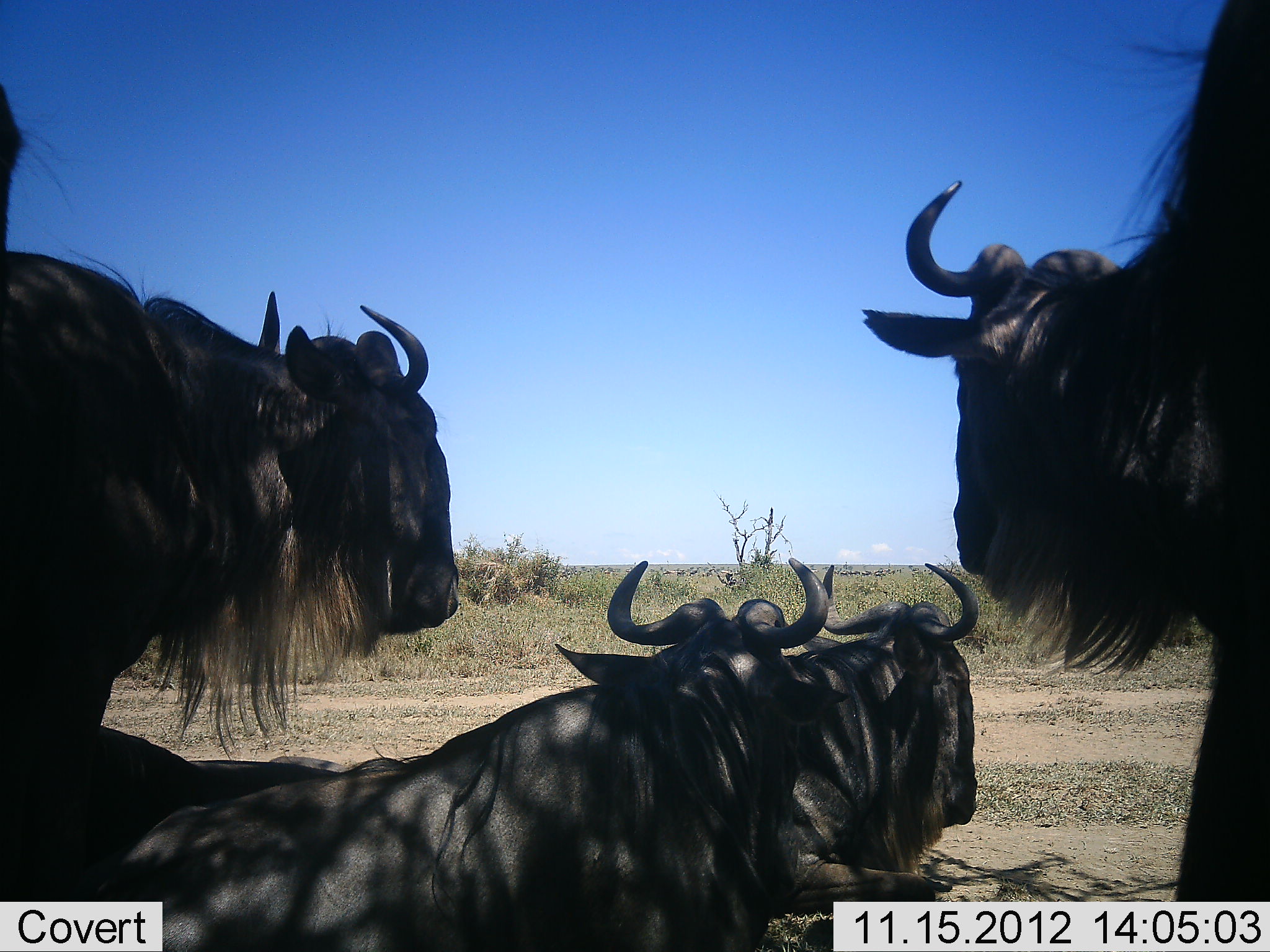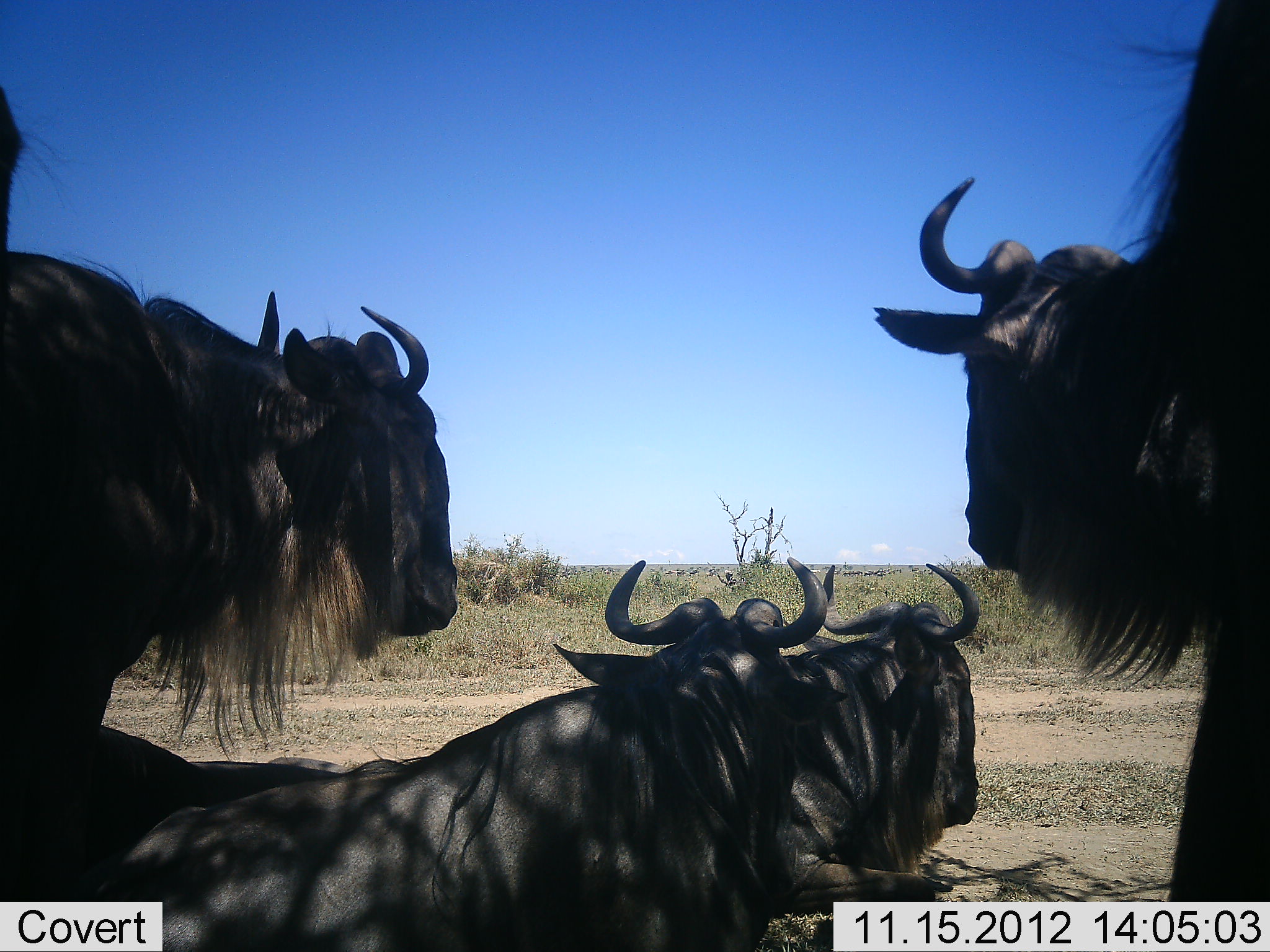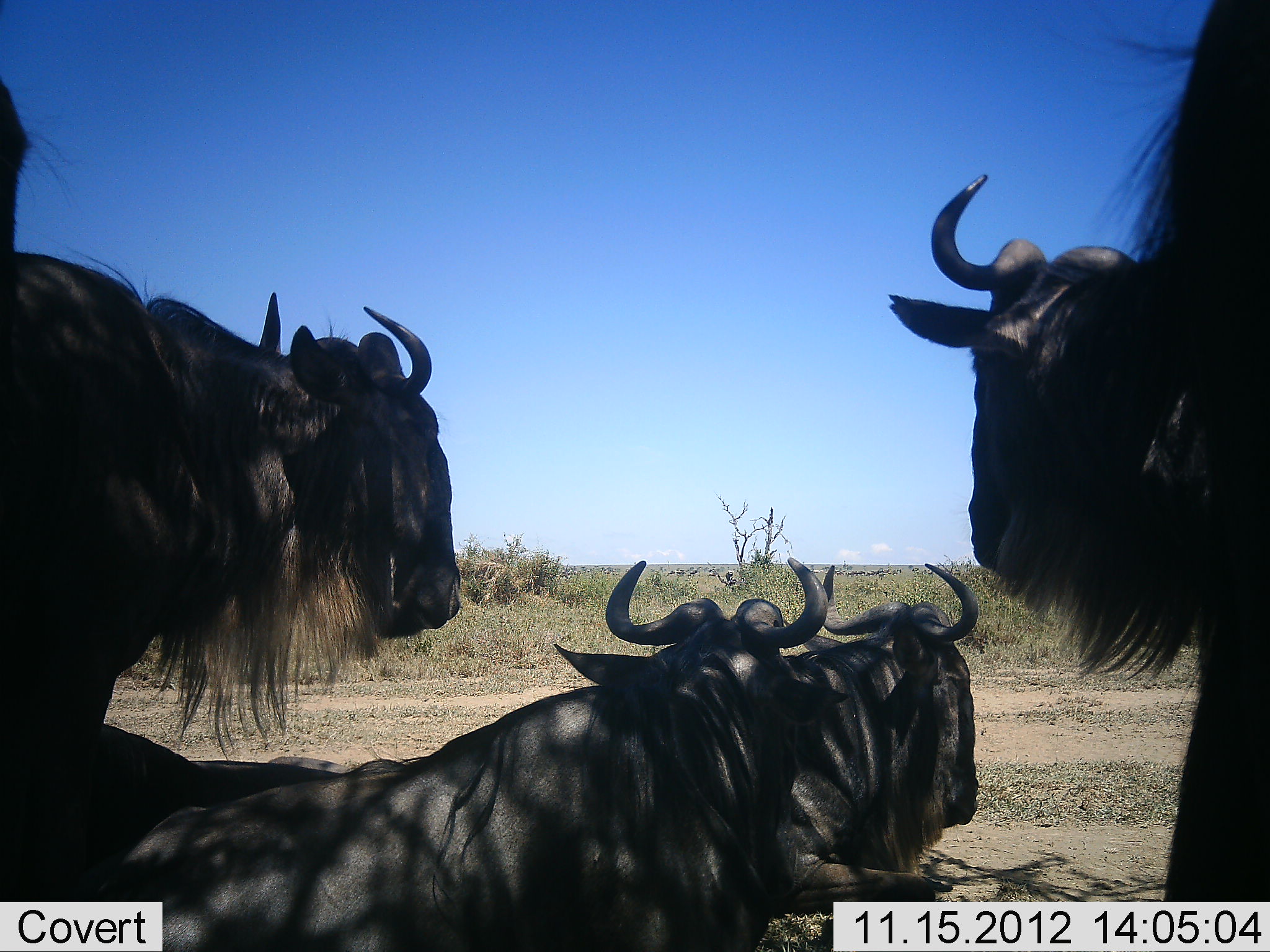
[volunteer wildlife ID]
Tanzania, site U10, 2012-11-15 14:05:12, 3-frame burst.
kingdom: Animalia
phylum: Chordata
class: Mammalia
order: Artiodactyla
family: Bovidae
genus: Connochaetes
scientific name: Connochaetes taurinus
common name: blue wildebeest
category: wildebeest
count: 5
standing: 50%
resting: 100%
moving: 0%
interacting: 0%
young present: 0%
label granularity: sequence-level